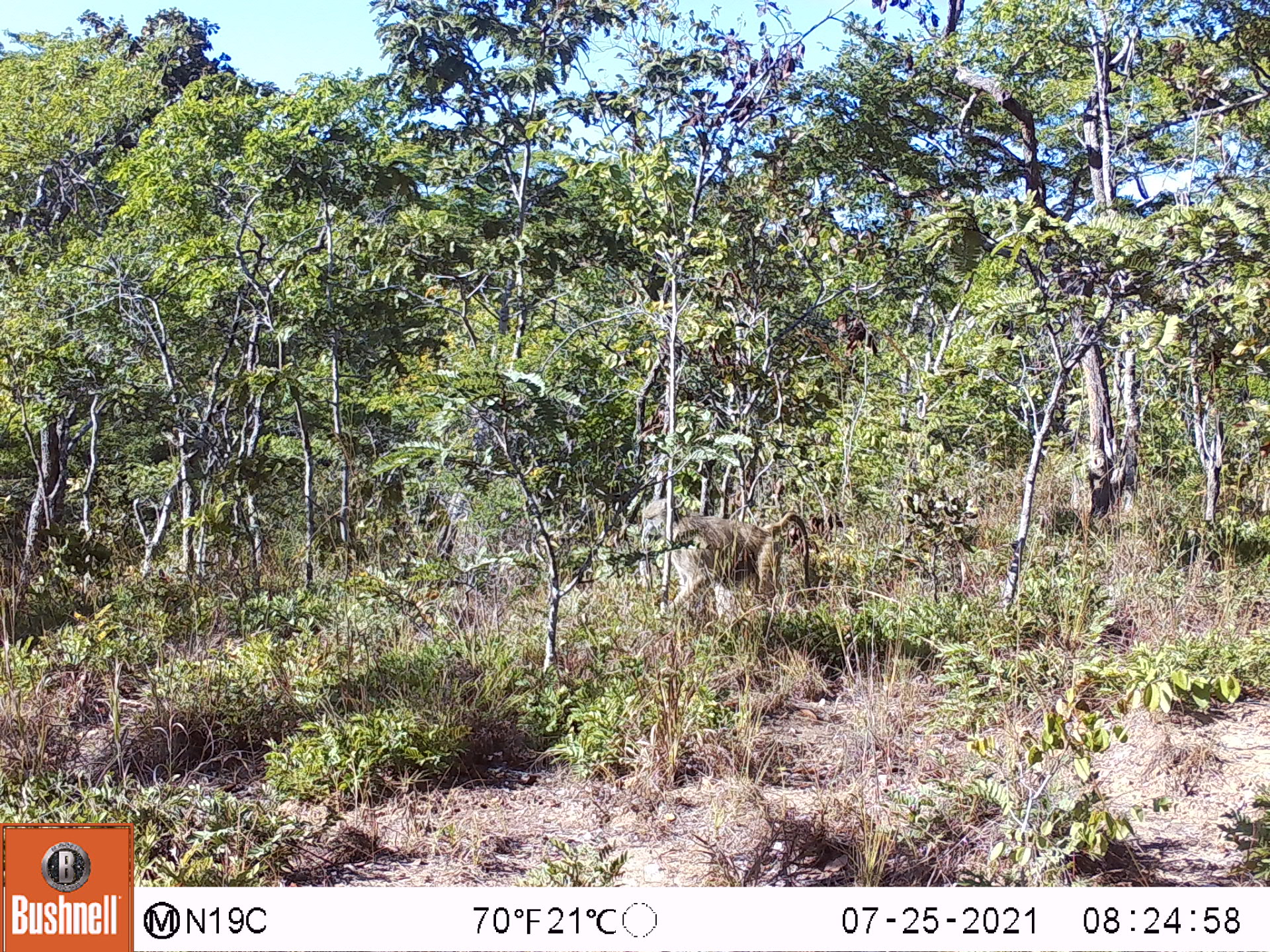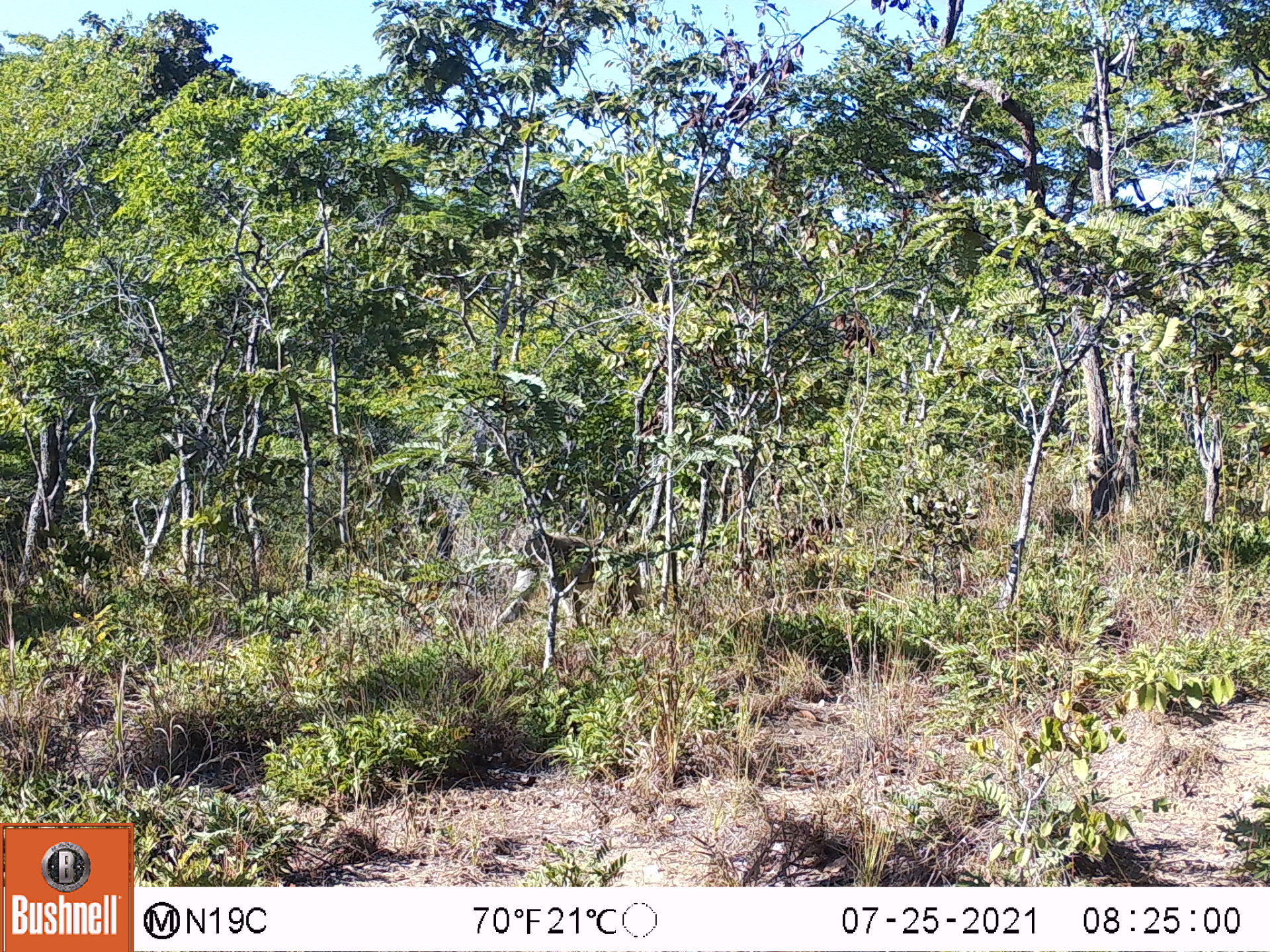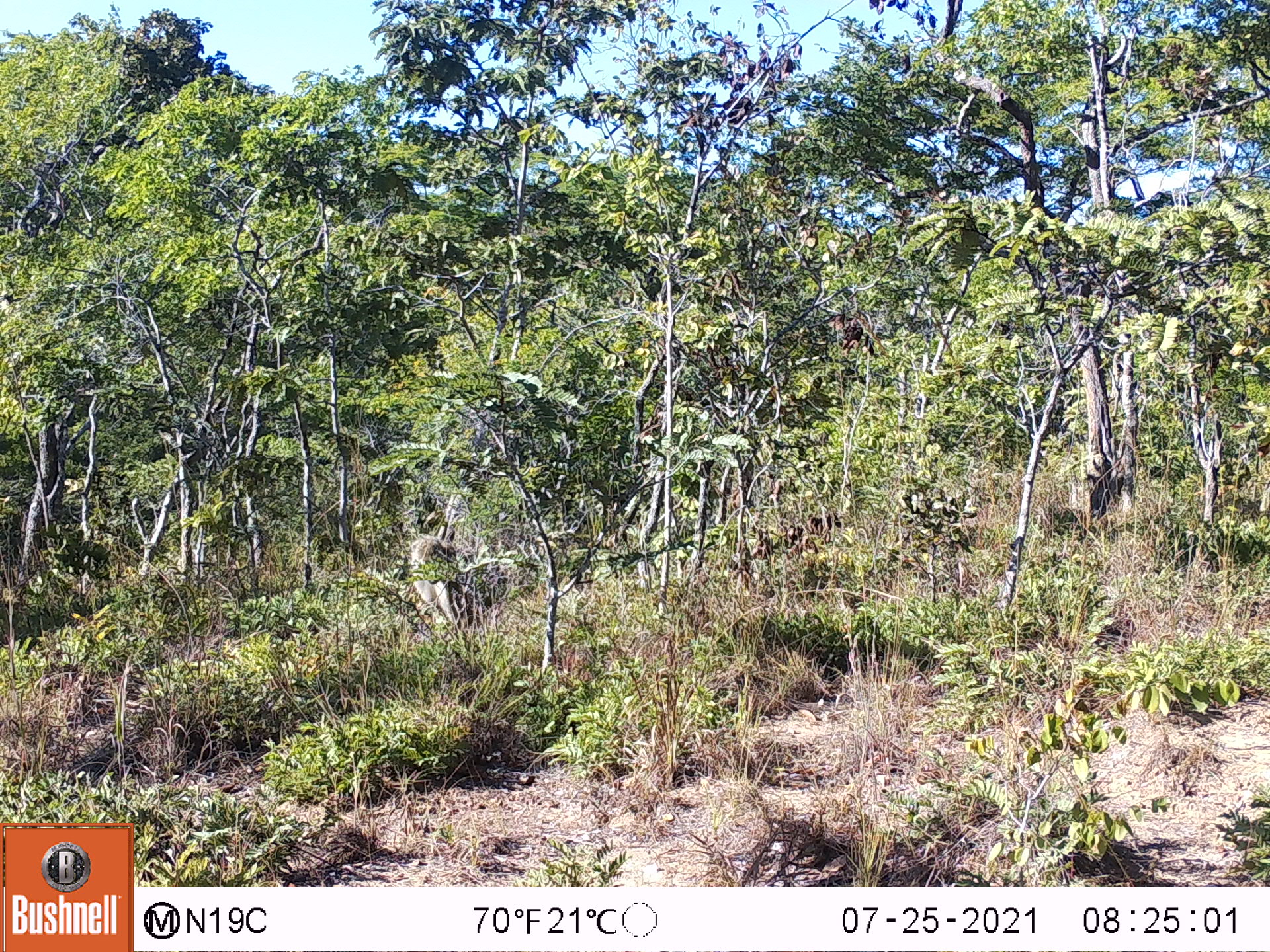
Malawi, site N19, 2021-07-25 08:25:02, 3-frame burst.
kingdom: Animalia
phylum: Chordata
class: Mammalia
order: Primates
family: Cercopithecidae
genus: Papio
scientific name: Papio cynocephalus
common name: yellow baboon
Yellow baboon (Papio cynocephalus), count 1.